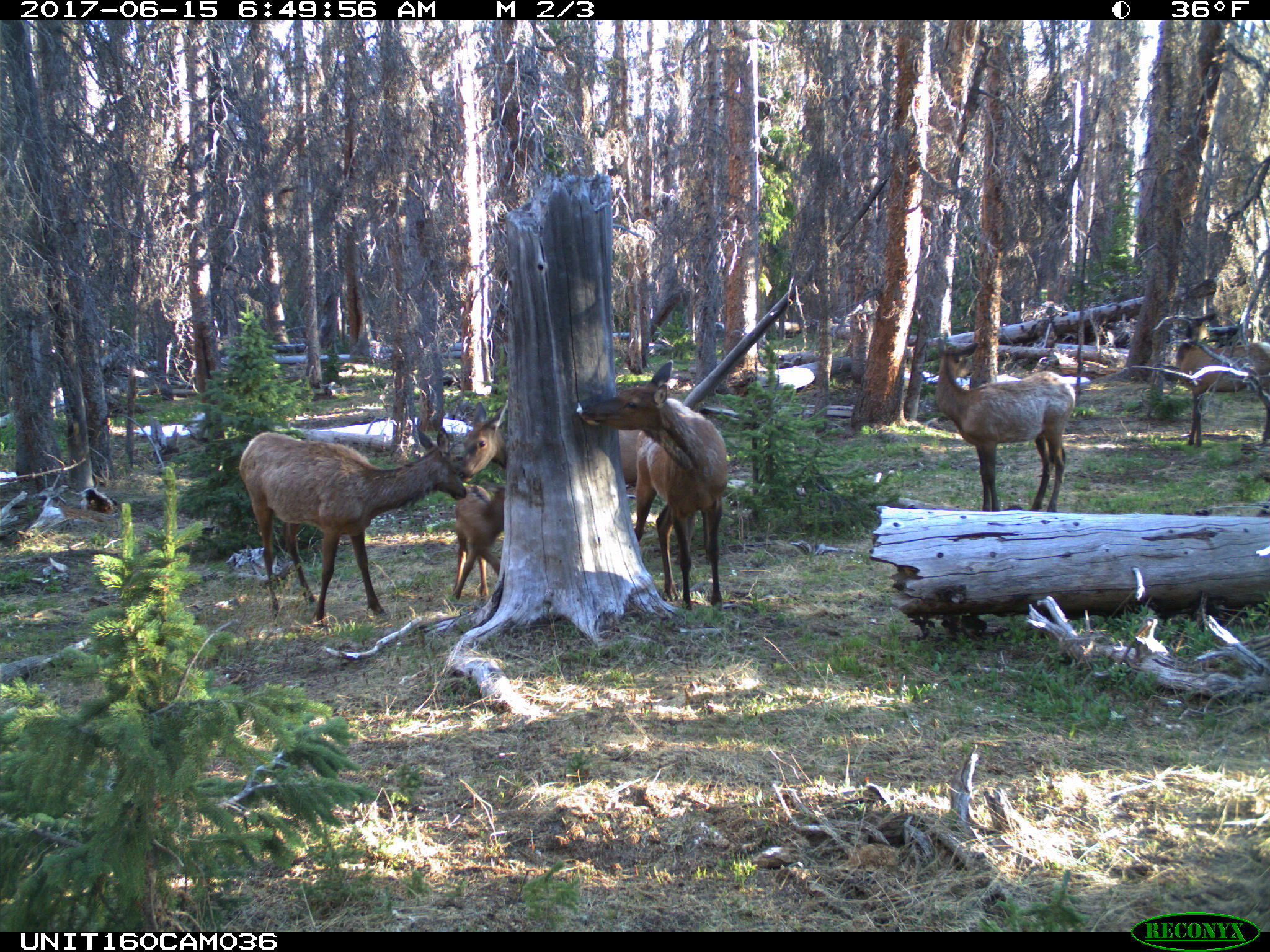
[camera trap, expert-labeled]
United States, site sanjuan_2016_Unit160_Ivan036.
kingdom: Animalia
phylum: Chordata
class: Mammalia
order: Artiodactyla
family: Cervidae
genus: Cervus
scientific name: Cervus elaphus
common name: red deer